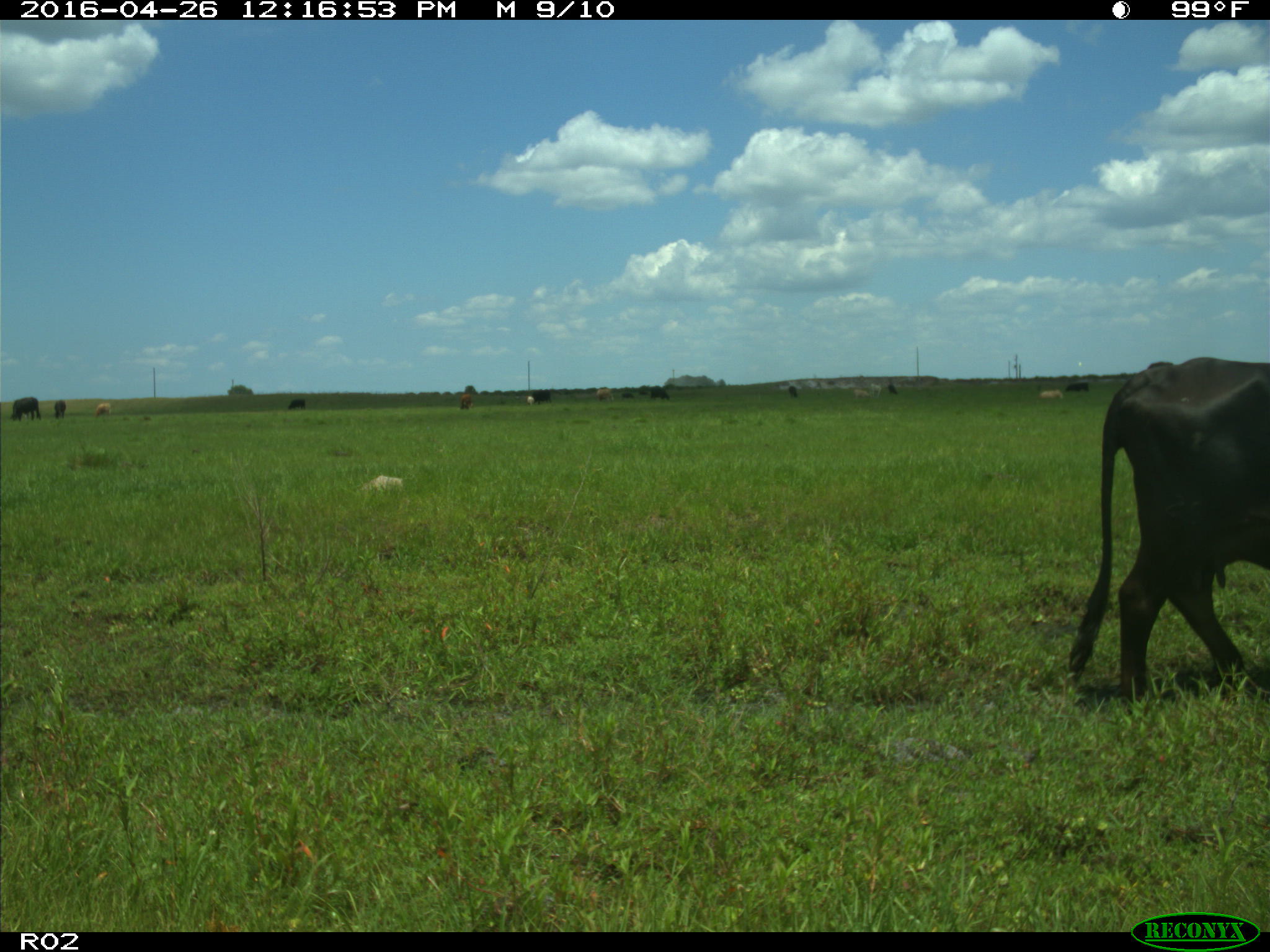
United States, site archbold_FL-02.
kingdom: Animalia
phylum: Chordata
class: Mammalia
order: Artiodactyla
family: Bovidae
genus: Bos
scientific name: Bos taurus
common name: domestic cow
Bos taurus (domestic cow).